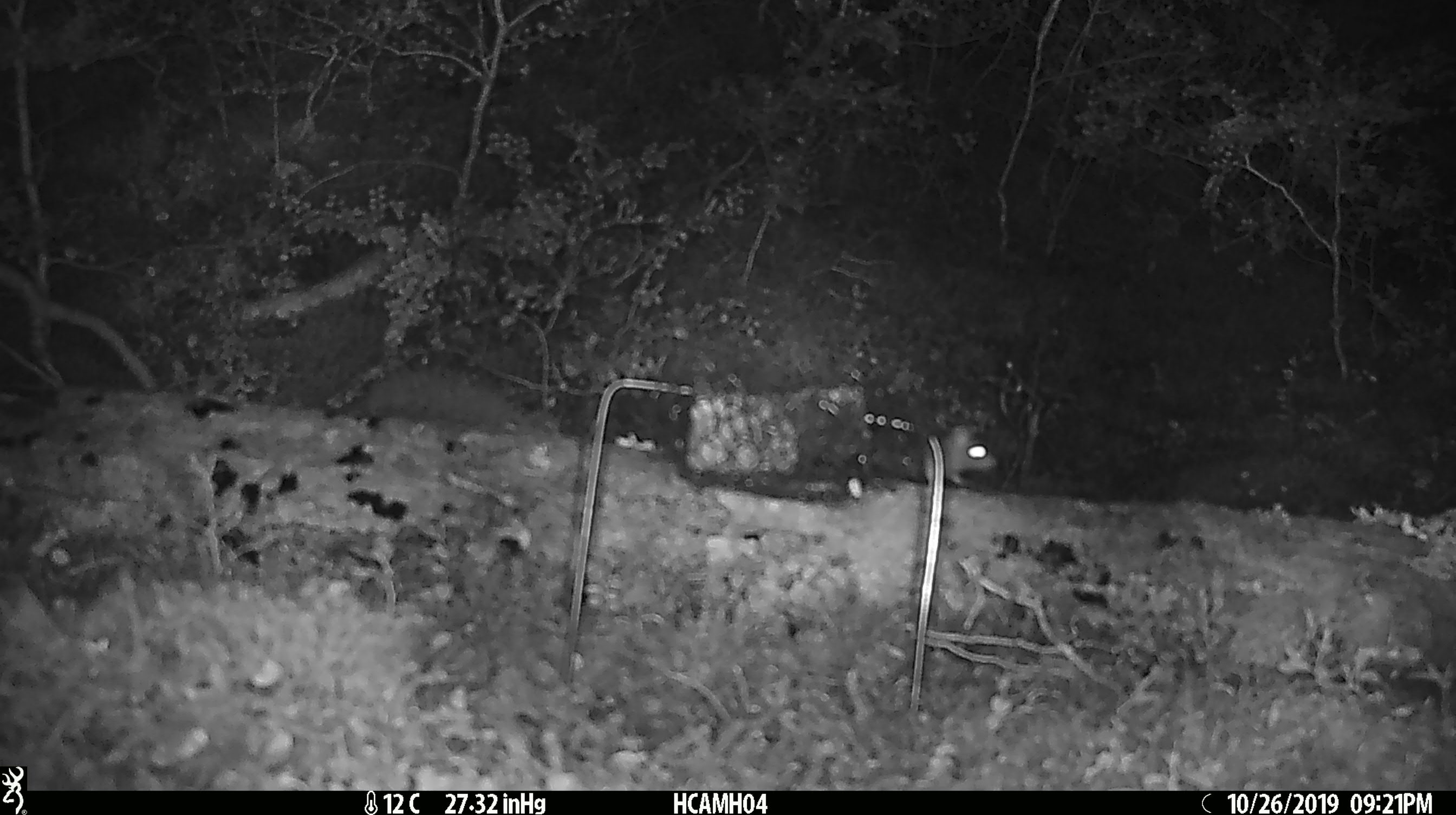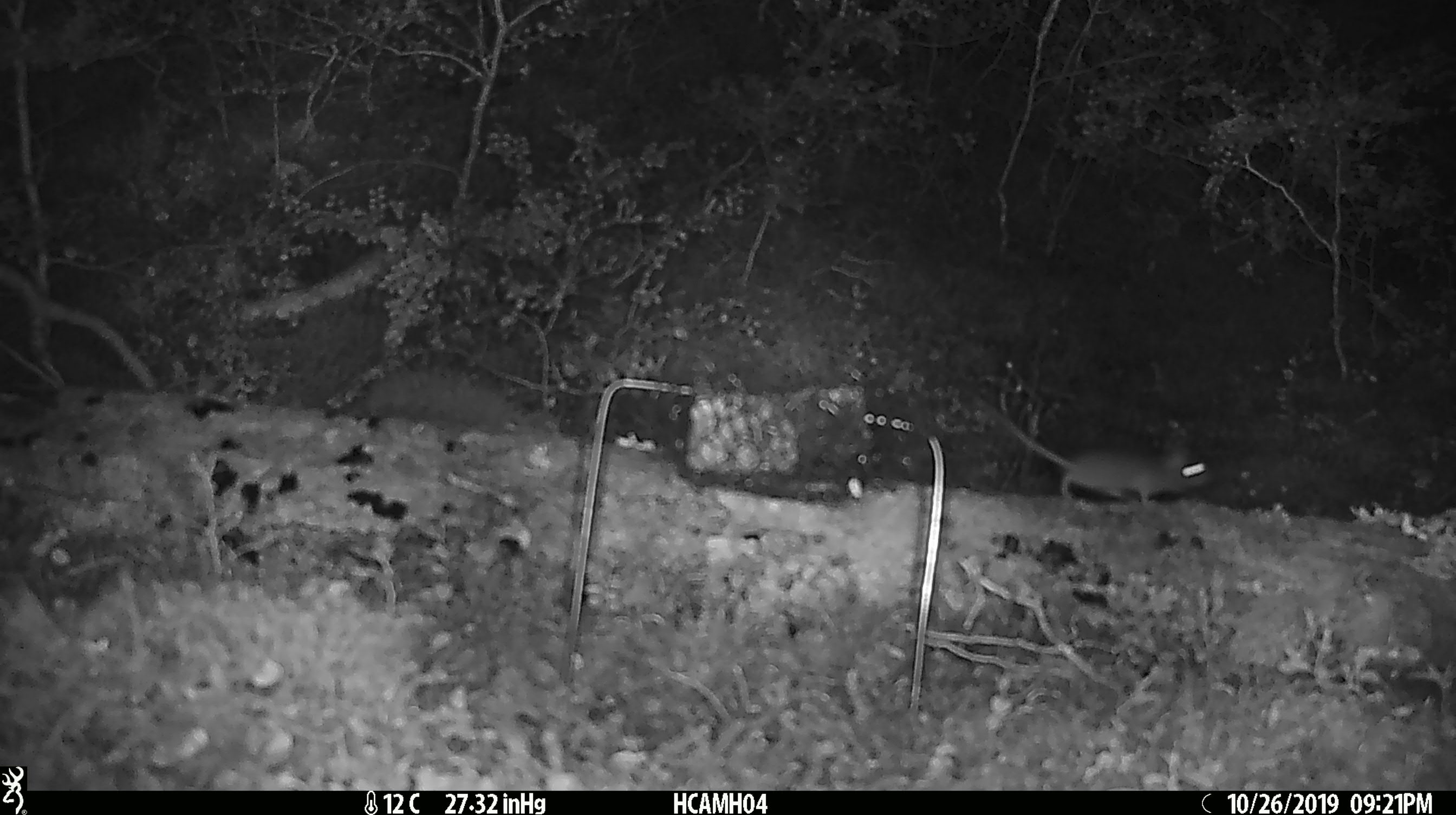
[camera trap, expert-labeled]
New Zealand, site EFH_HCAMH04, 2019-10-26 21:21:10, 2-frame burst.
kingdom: Animalia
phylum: Chordata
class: Mammalia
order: Rodentia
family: Muridae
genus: Mus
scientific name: Mus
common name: mouse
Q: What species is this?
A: Mouse (Mus).